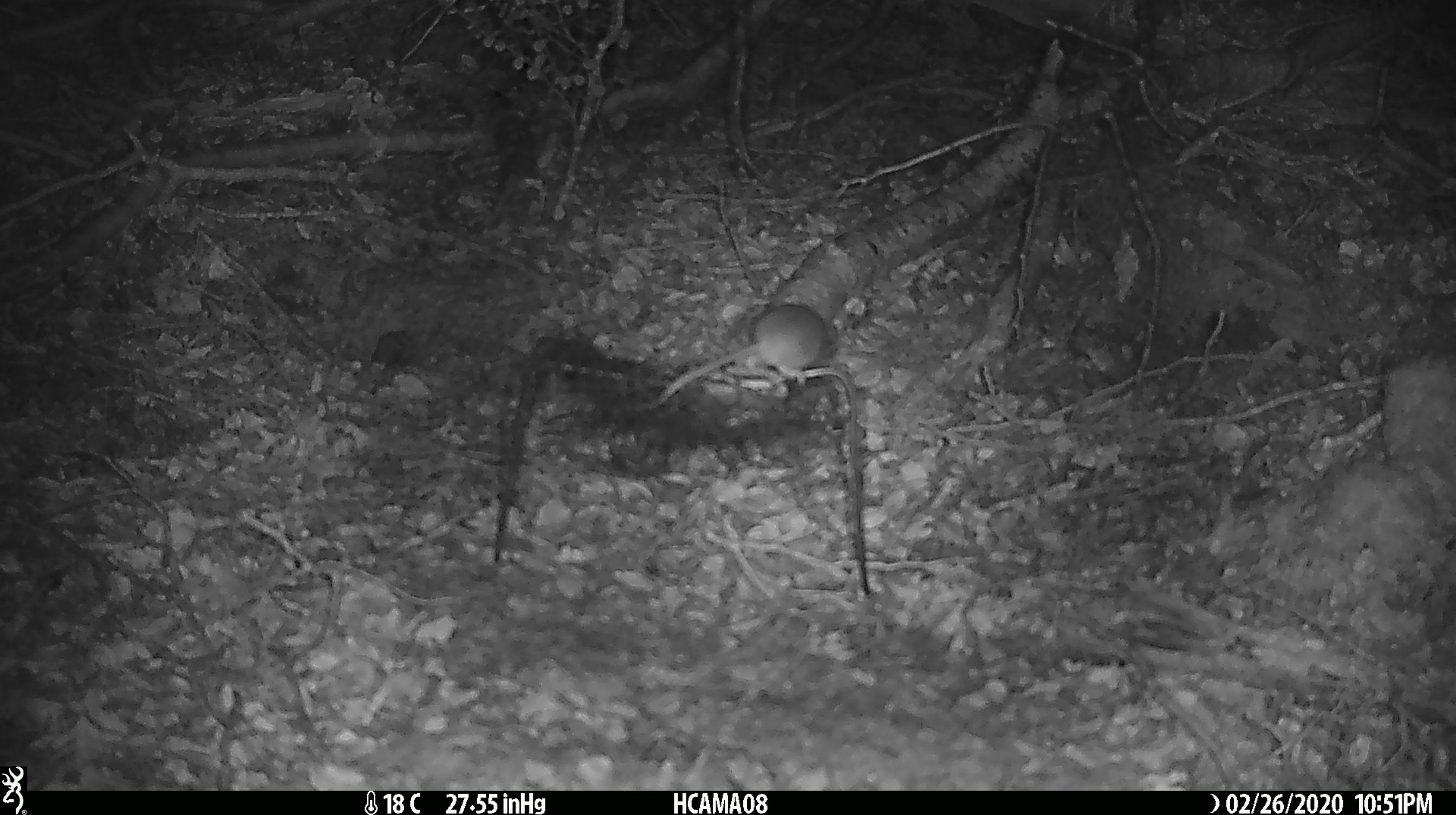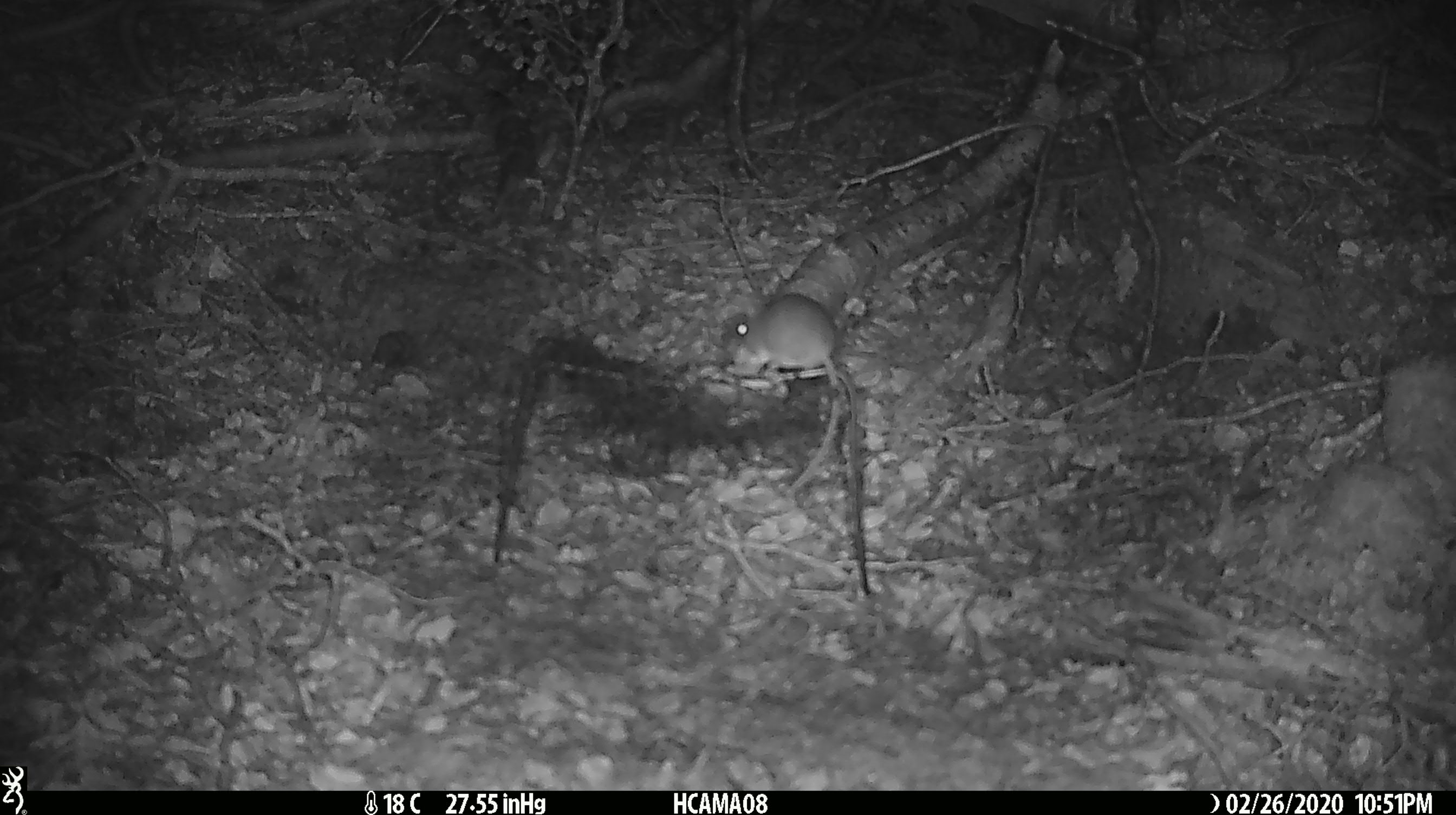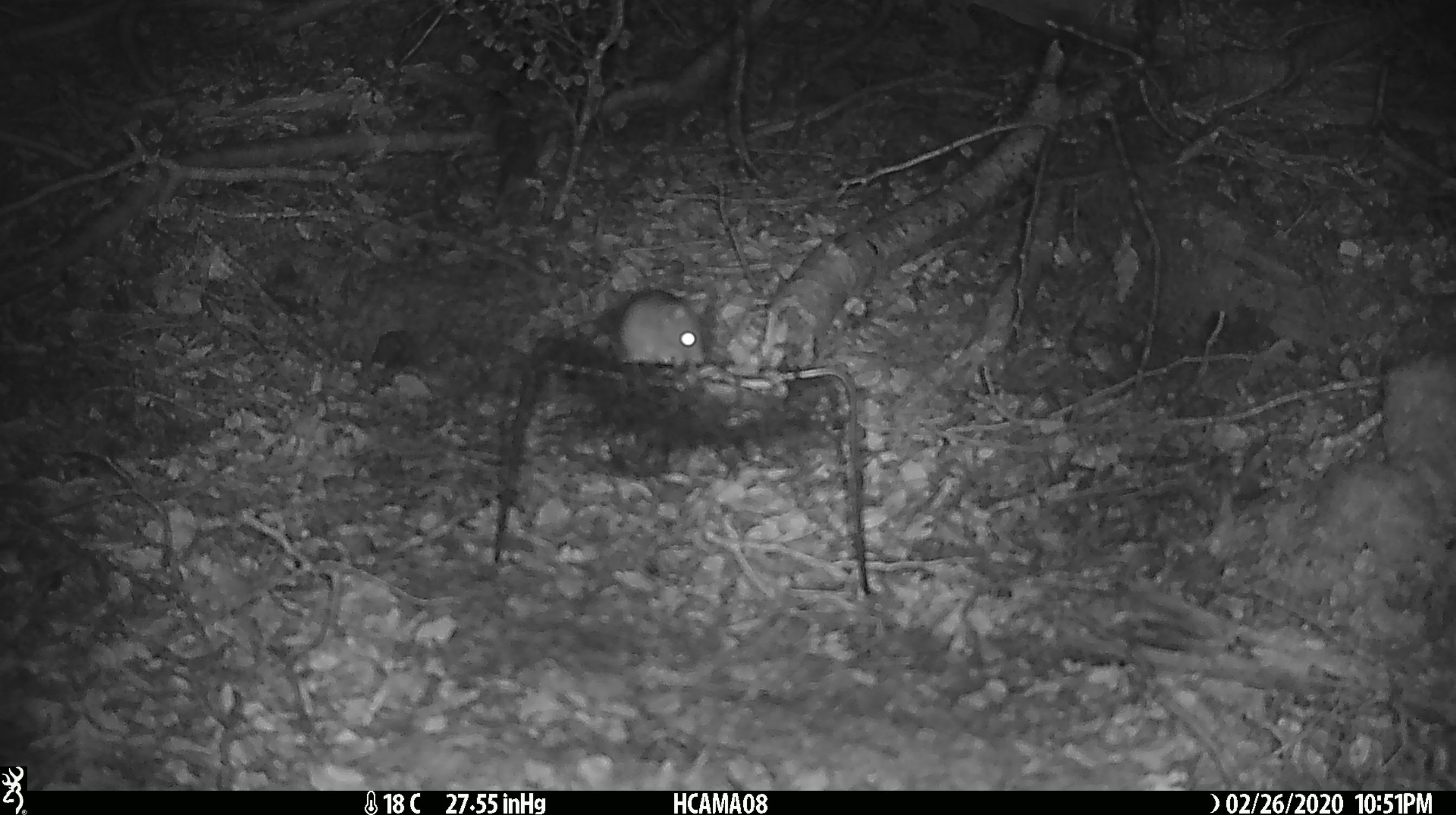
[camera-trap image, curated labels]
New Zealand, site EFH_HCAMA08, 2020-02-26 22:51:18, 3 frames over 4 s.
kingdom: Animalia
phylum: Chordata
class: Mammalia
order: Rodentia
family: Muridae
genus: Mus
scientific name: Mus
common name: mouse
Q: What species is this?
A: Mouse (Mus).